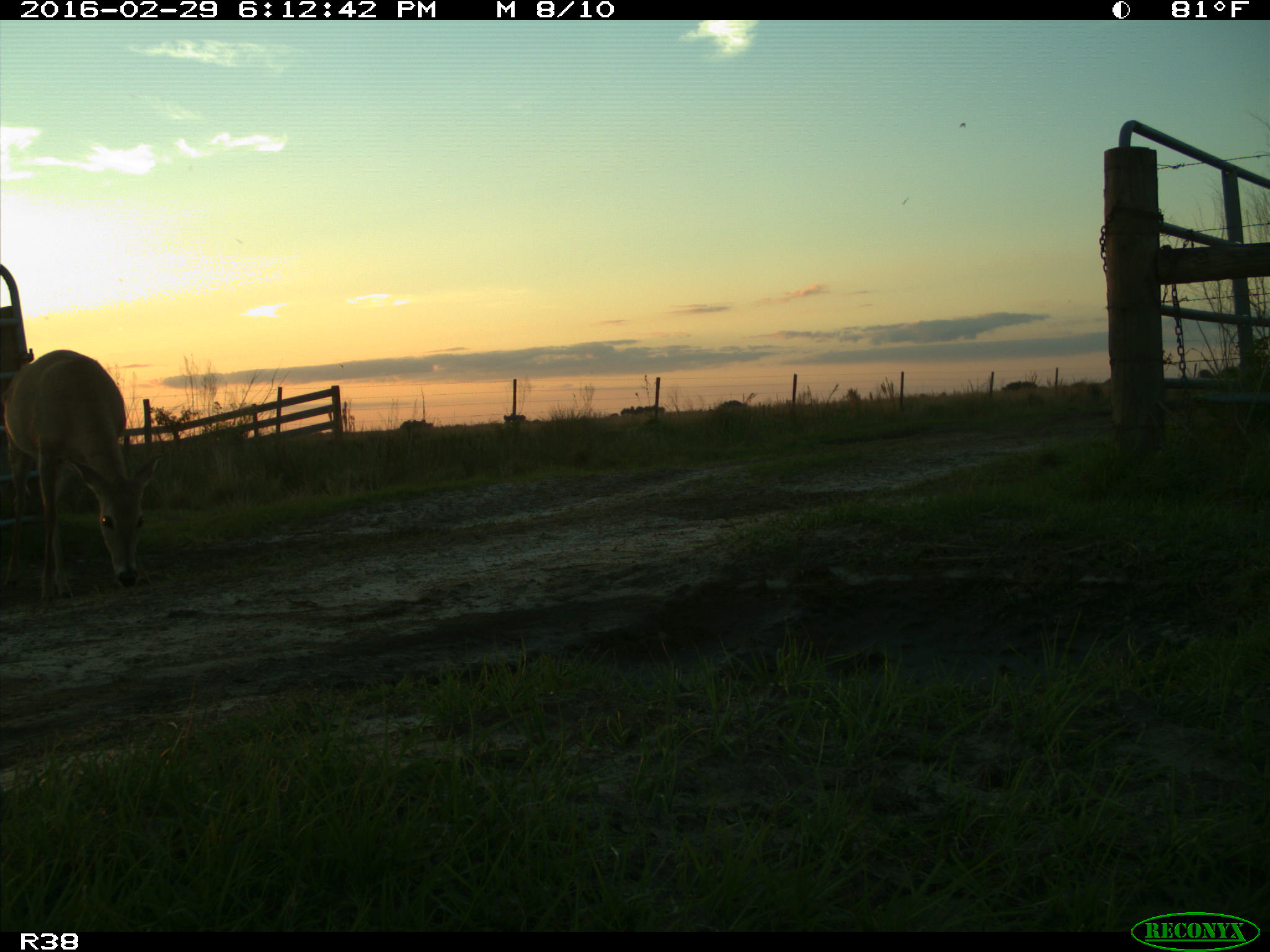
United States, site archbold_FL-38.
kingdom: Animalia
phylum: Chordata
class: Mammalia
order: Artiodactyla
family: Cervidae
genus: Odocoileus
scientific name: Odocoileus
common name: deer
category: unidentified deer